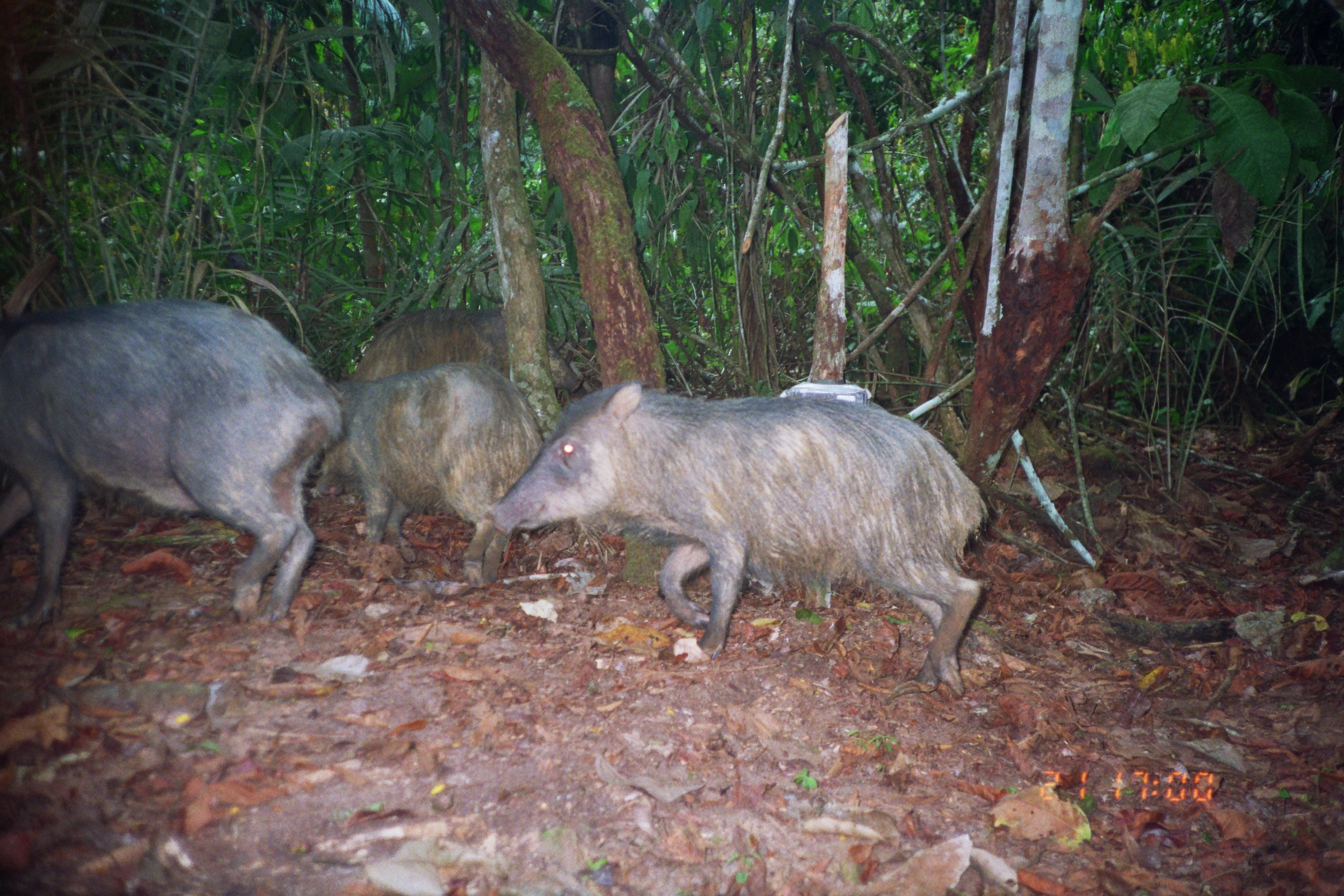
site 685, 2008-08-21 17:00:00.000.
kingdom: Animalia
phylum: Chordata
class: Mammalia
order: Artiodactyla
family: Tayassuidae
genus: Tayassu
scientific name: Tayassu pecari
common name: white-lipped peccary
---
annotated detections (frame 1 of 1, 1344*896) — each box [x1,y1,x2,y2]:
tayassu pecari: [482,376,988,698]; [0,298,343,624]; [327,354,545,585]; [338,305,584,406]